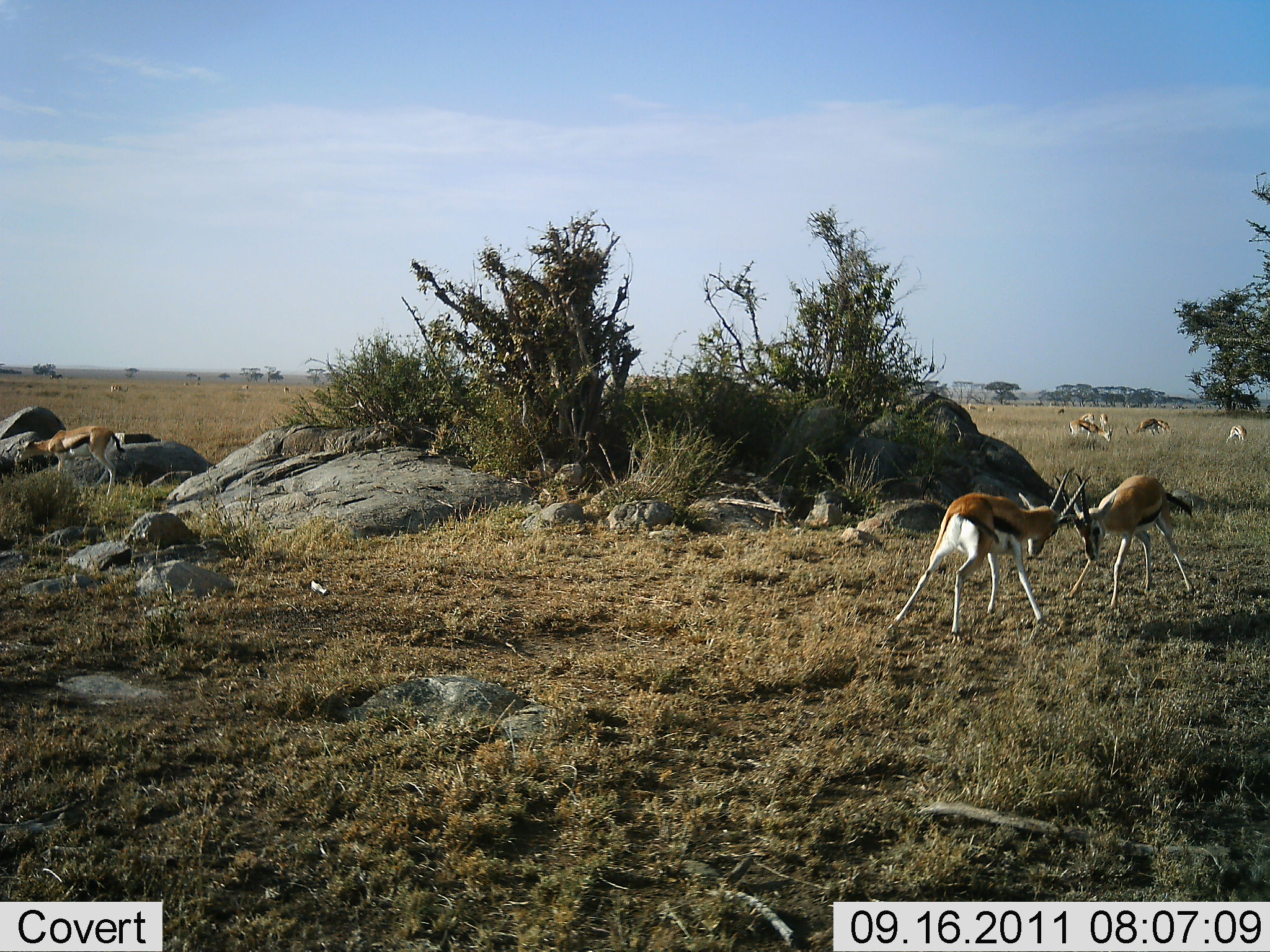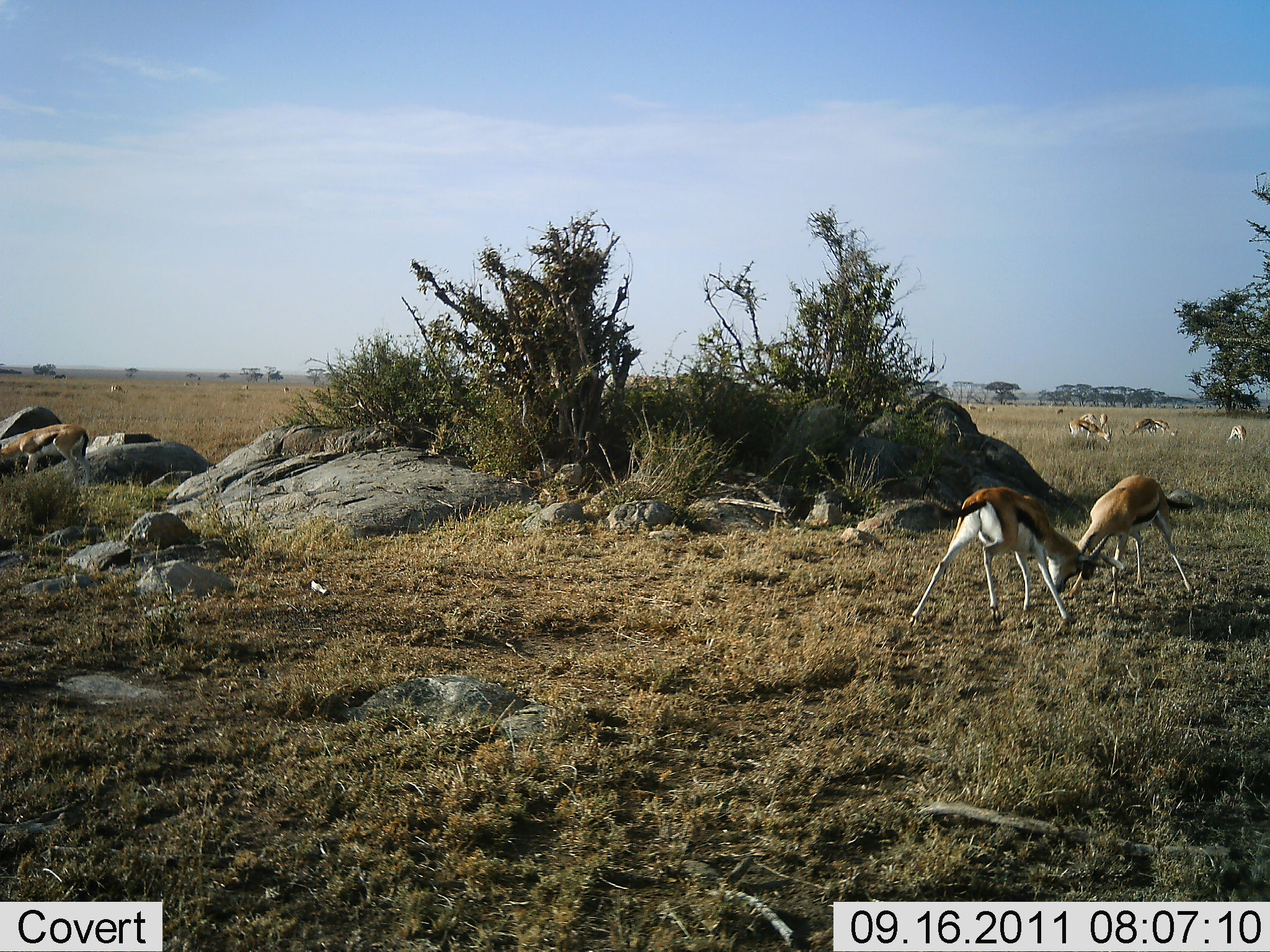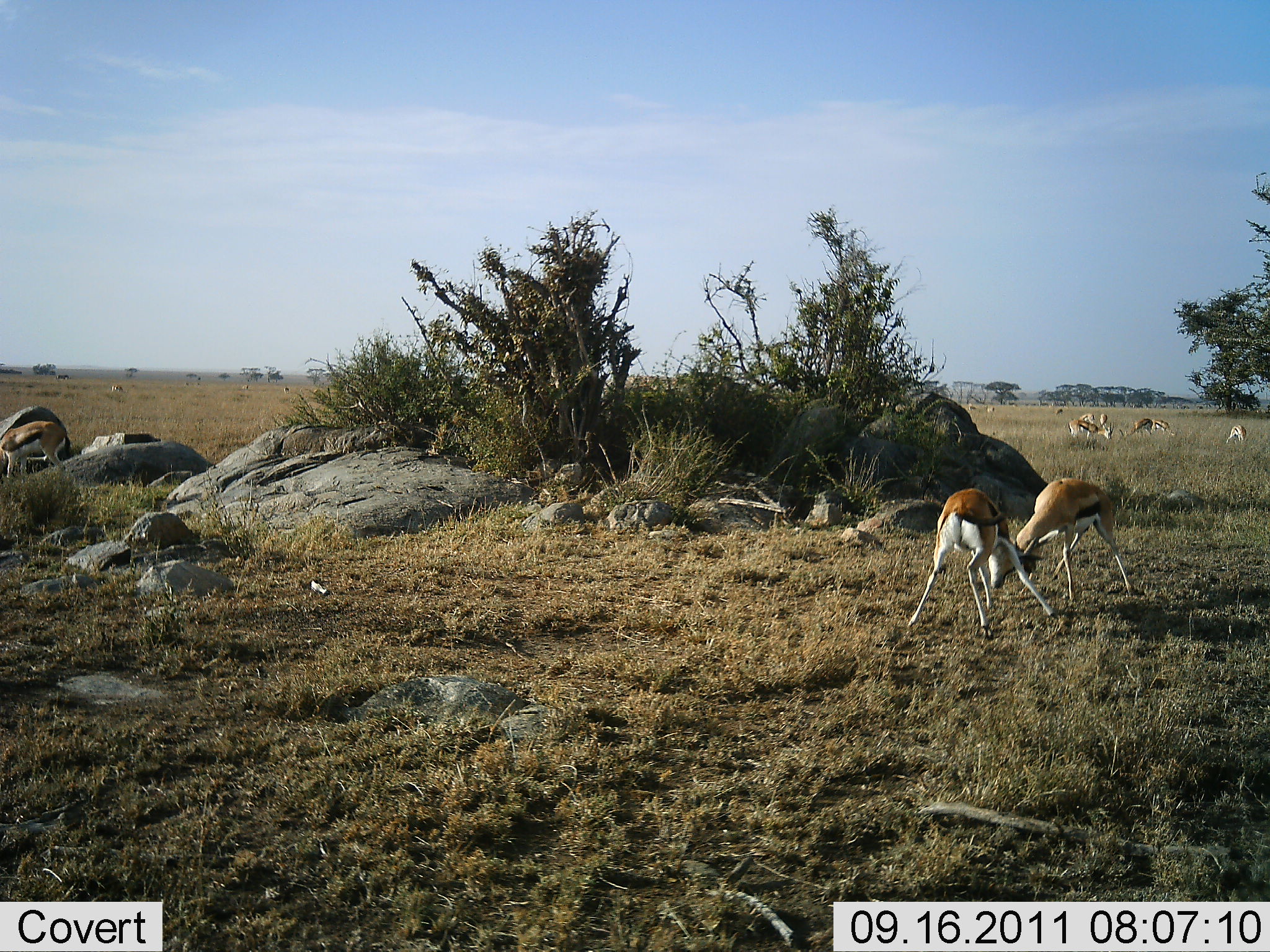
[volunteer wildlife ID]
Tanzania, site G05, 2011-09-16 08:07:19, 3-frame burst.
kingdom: Animalia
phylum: Chordata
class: Mammalia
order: Artiodactyla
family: Bovidae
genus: Eudorcas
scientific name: Eudorcas thomsonii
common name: thomson's gazelle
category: gazellethomsons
Gazellethomsons (thomson's gazelle) (Eudorcas thomsonii), count 8. Behavior (volunteer vote fractions): standing 50%, resting 8%, moving 67%, interacting 100%. Young present (vote fraction): 8%. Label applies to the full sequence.